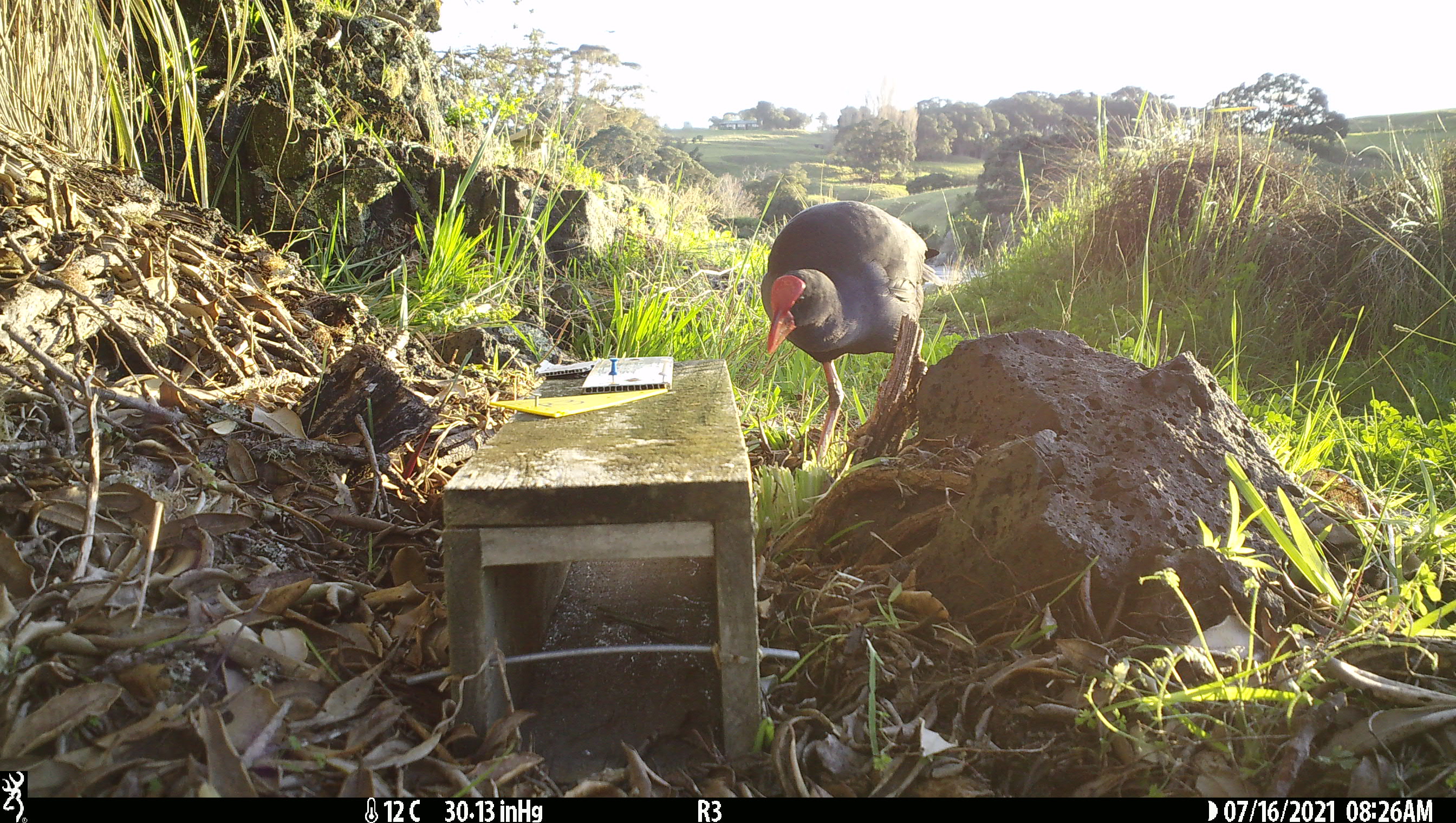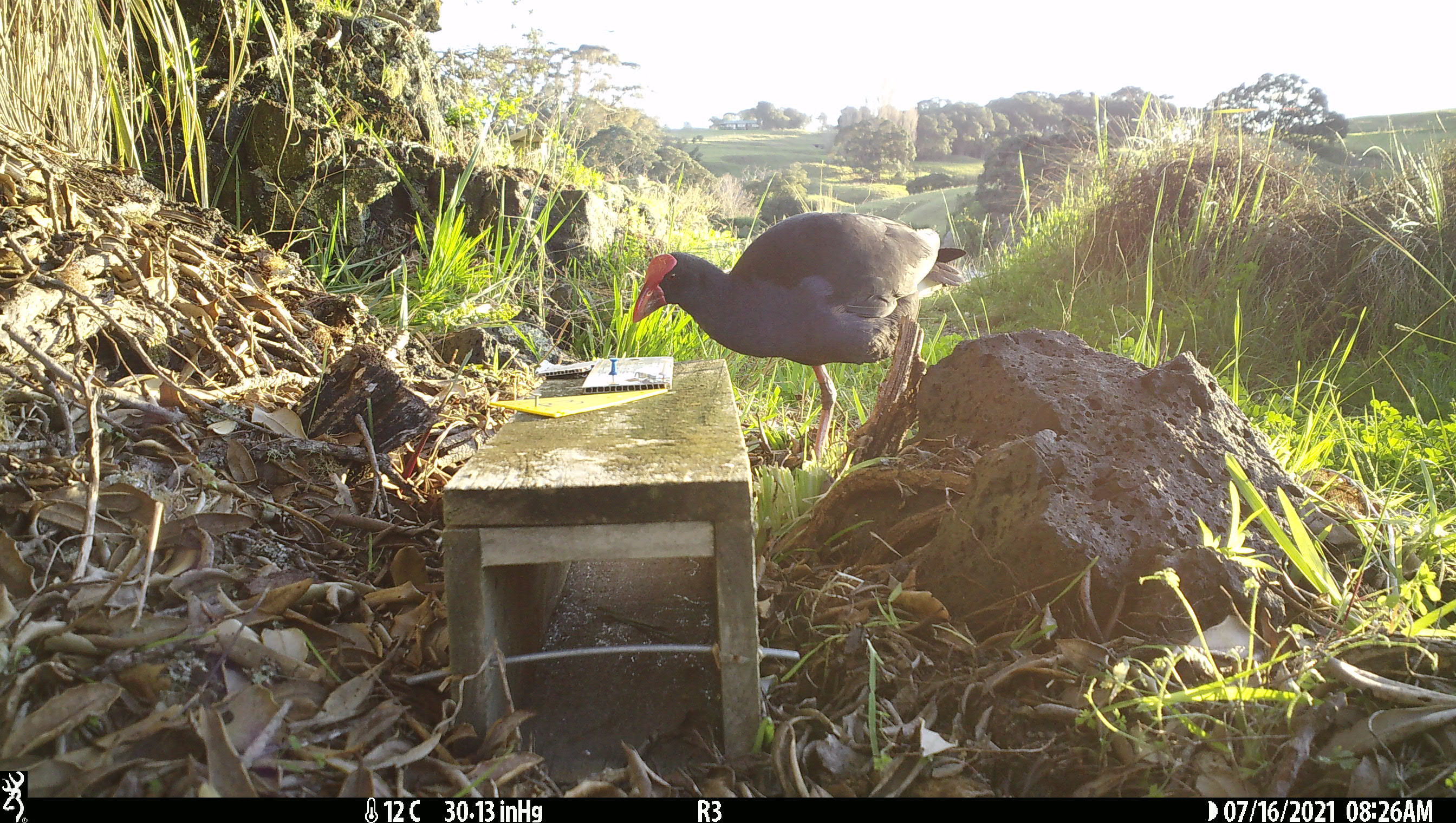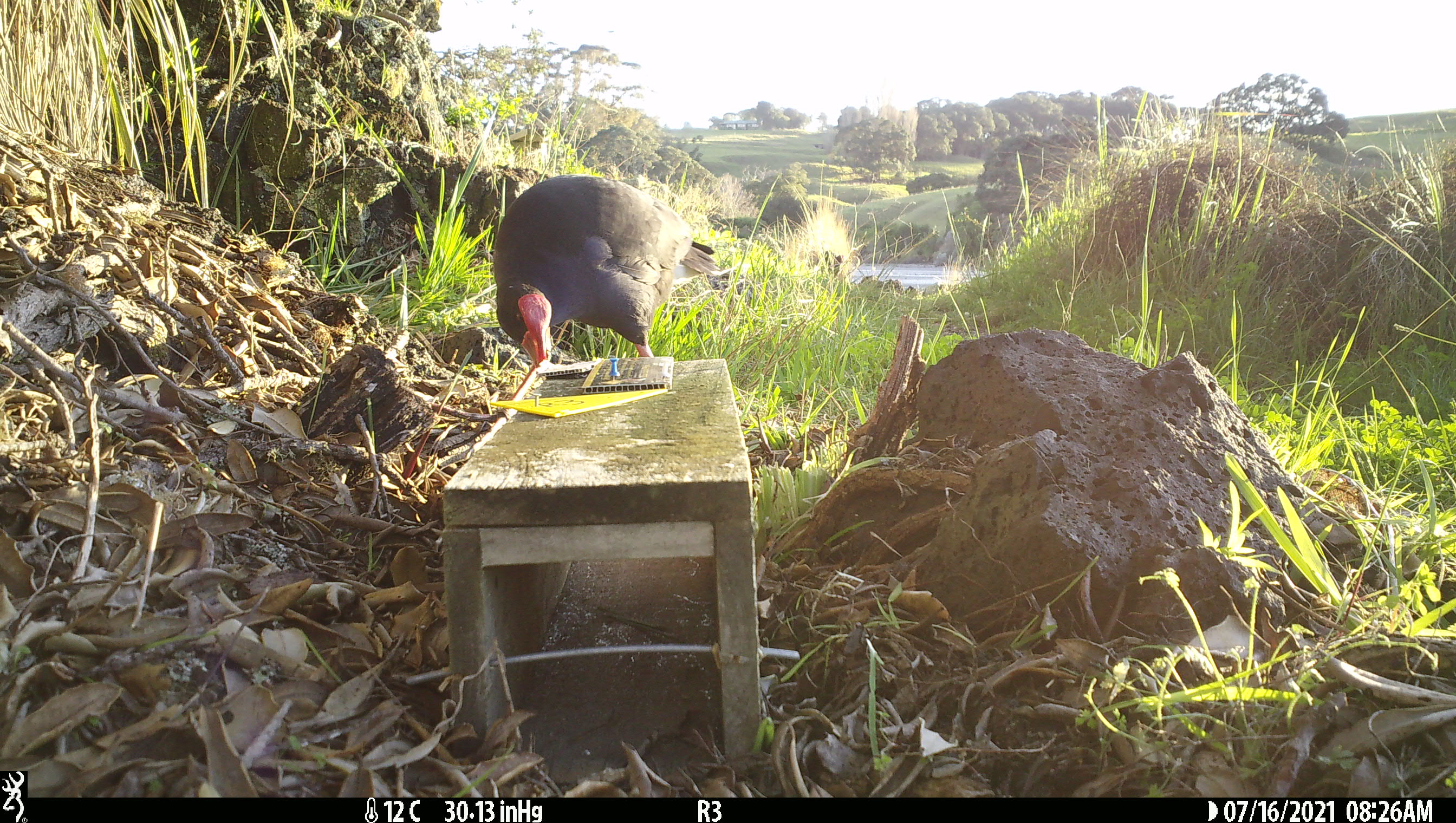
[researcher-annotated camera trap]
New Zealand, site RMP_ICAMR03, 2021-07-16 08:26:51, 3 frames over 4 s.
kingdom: Animalia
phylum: Chordata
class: Aves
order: Gruiformes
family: Rallidae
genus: Porphyrio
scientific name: Porphyrio melanotus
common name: australasian swamphen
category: pukeko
Pukeko (australasian swamphen) (Porphyrio melanotus).